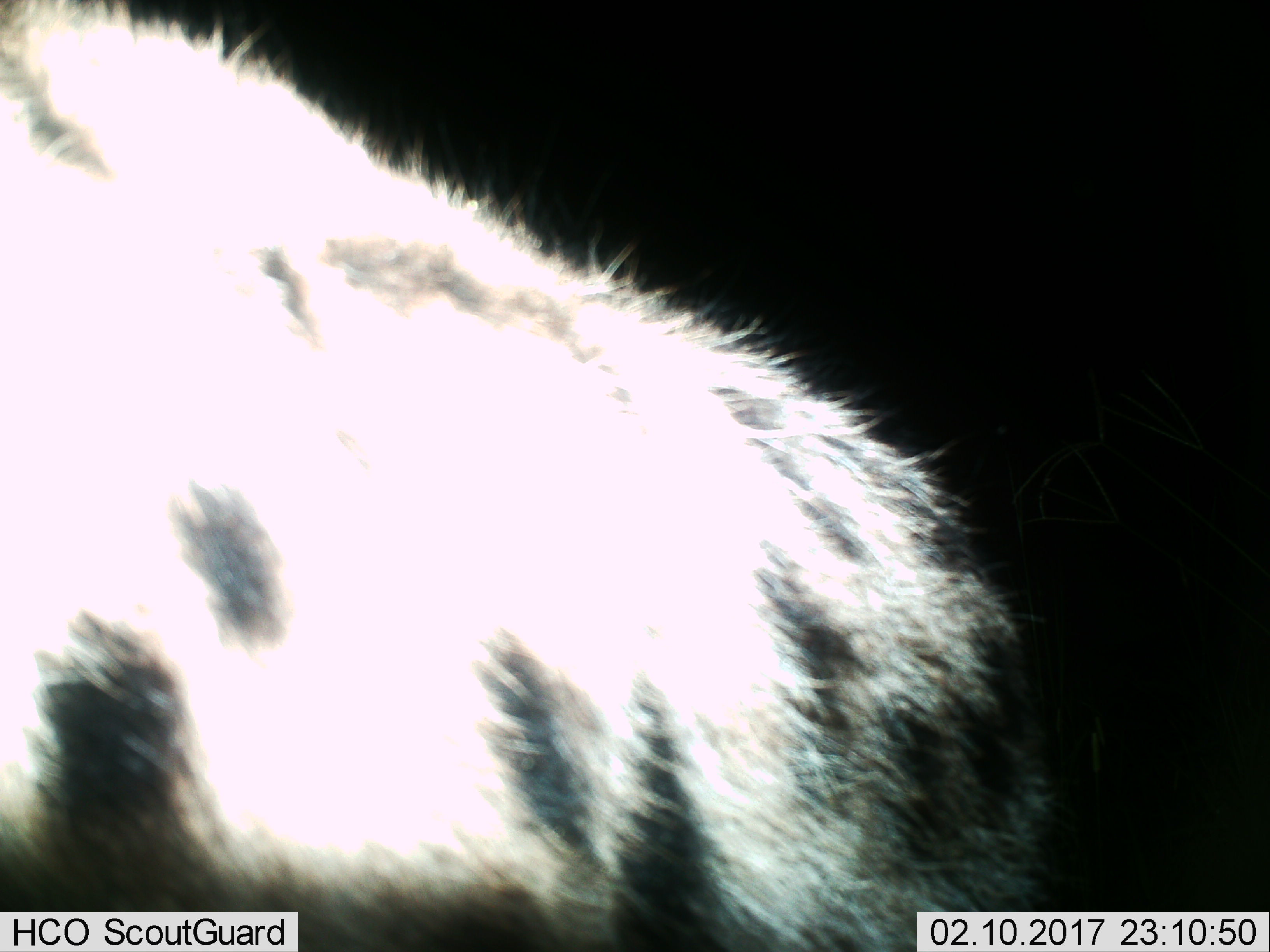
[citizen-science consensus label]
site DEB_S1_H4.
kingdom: Animalia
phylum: Chordata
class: Mammalia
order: Carnivora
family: Hyaenidae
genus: Crocuta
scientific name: Crocuta crocuta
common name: spotted hyena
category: hyenaspotted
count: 1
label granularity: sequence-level